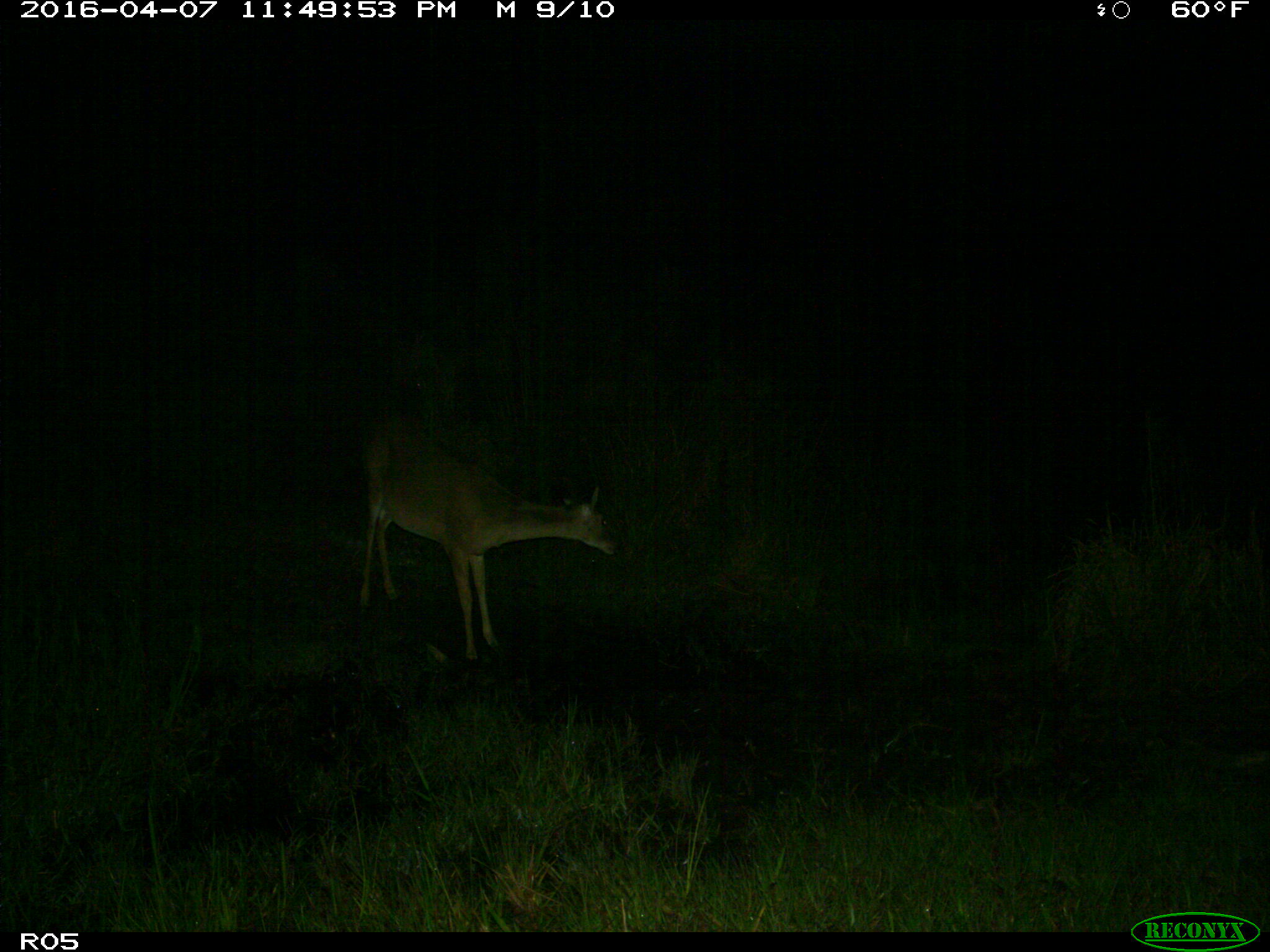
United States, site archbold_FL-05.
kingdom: Animalia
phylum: Chordata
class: Mammalia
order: Artiodactyla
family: Cervidae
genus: Odocoileus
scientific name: Odocoileus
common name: deer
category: unidentified deer